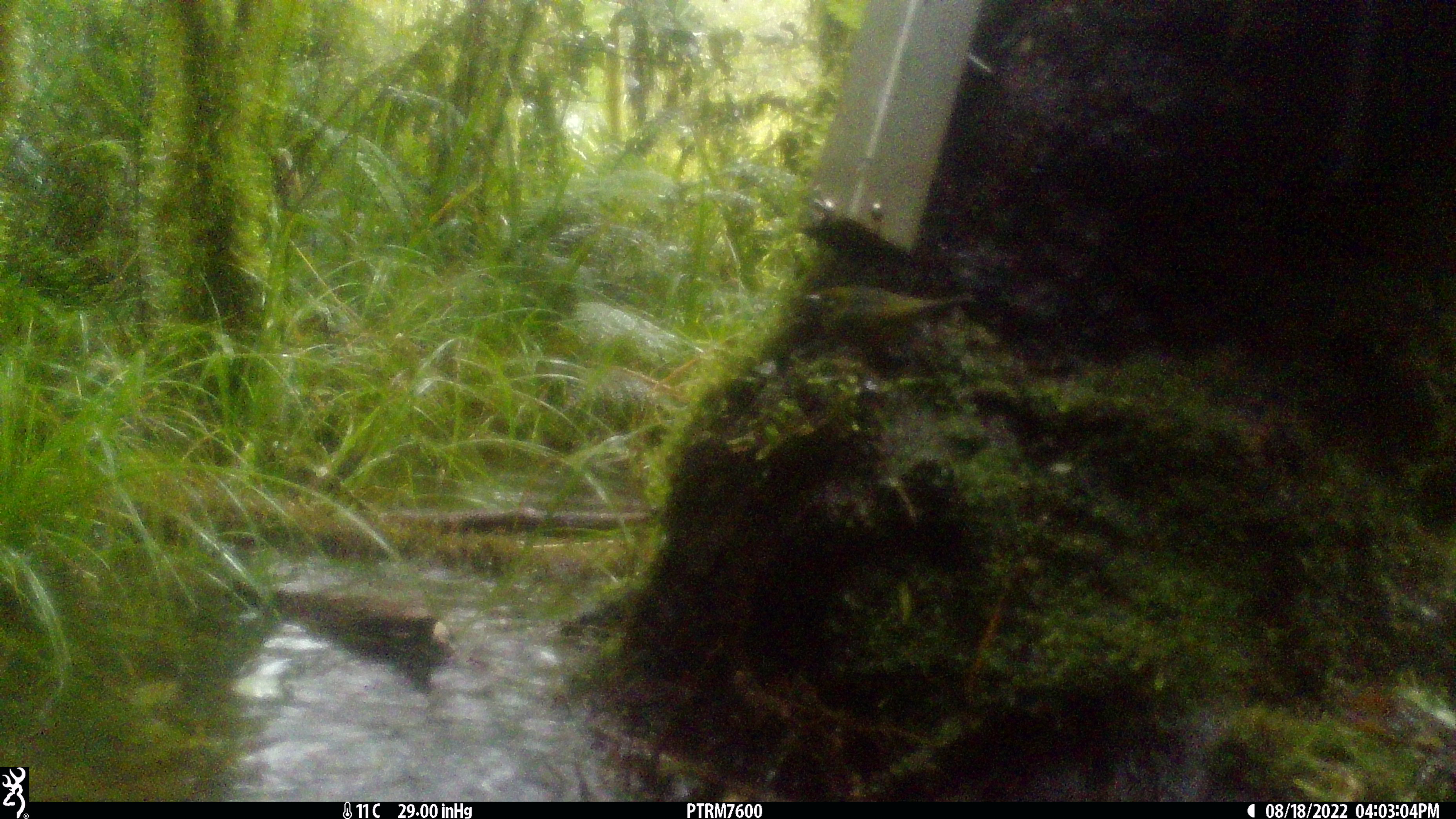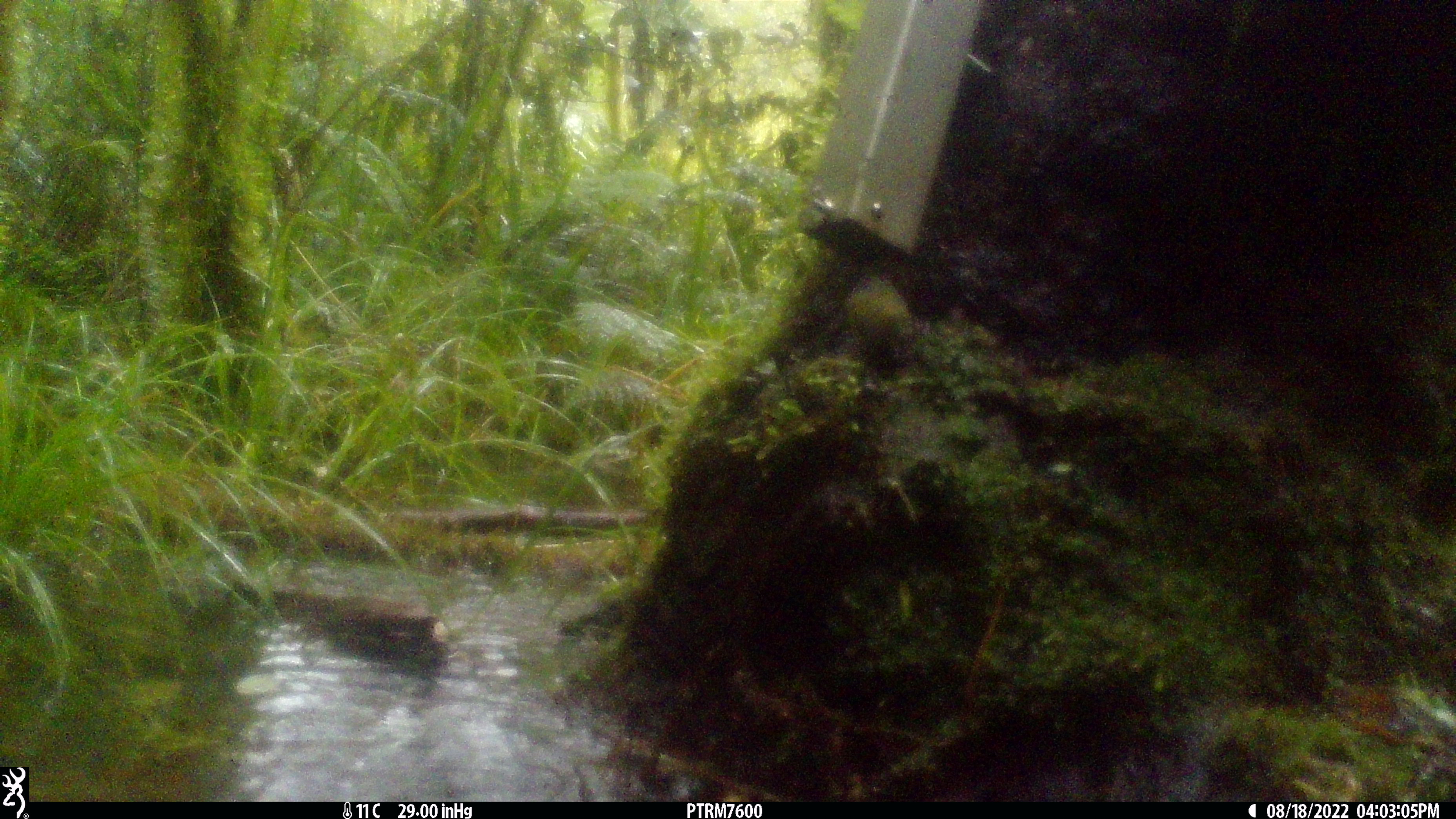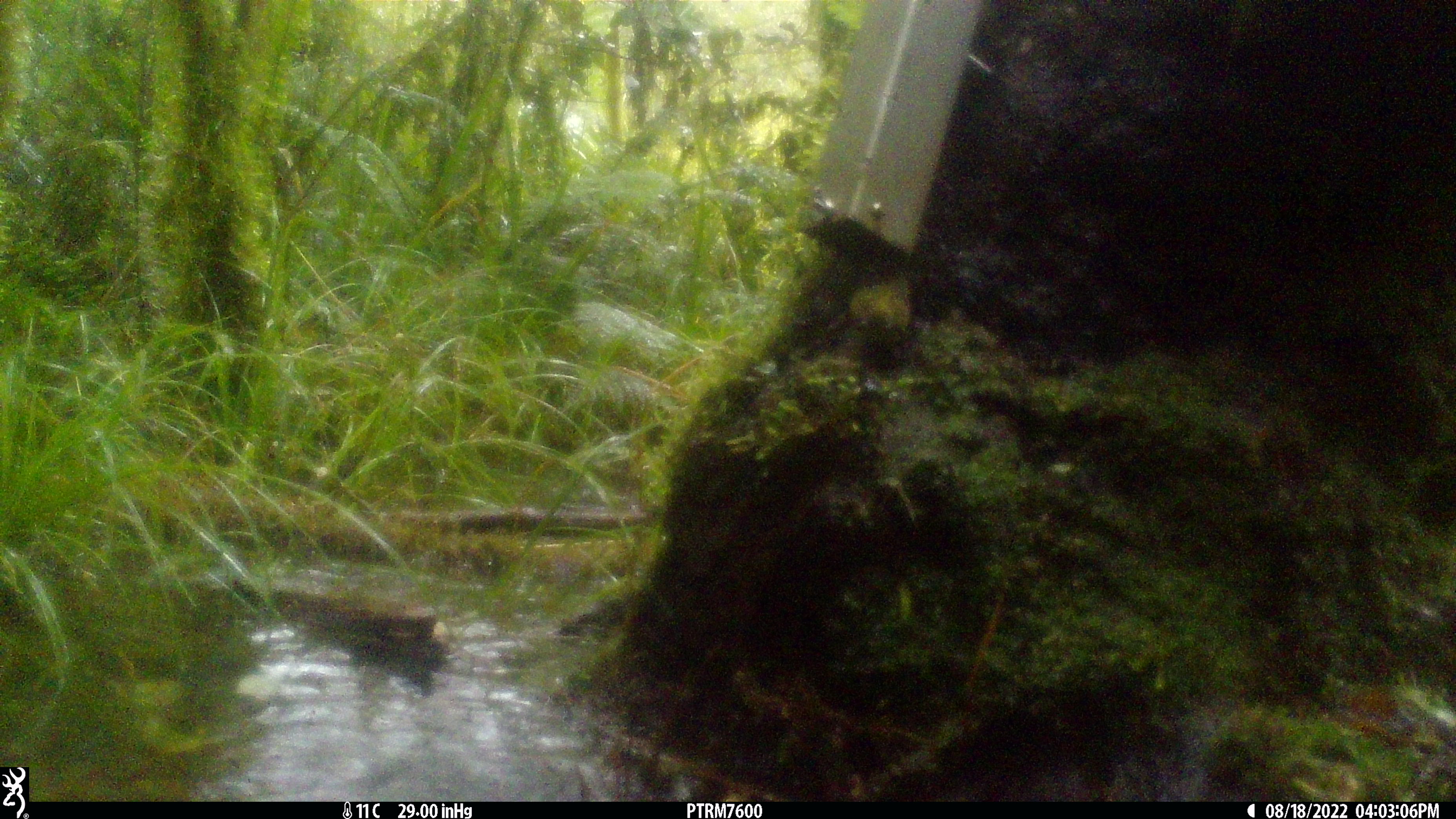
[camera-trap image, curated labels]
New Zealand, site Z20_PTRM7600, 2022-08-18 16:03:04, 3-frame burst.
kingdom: Animalia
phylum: Chordata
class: Aves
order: Passeriformes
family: Zosteropidae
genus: Zosterops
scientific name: Zosterops lateralis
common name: silvereye